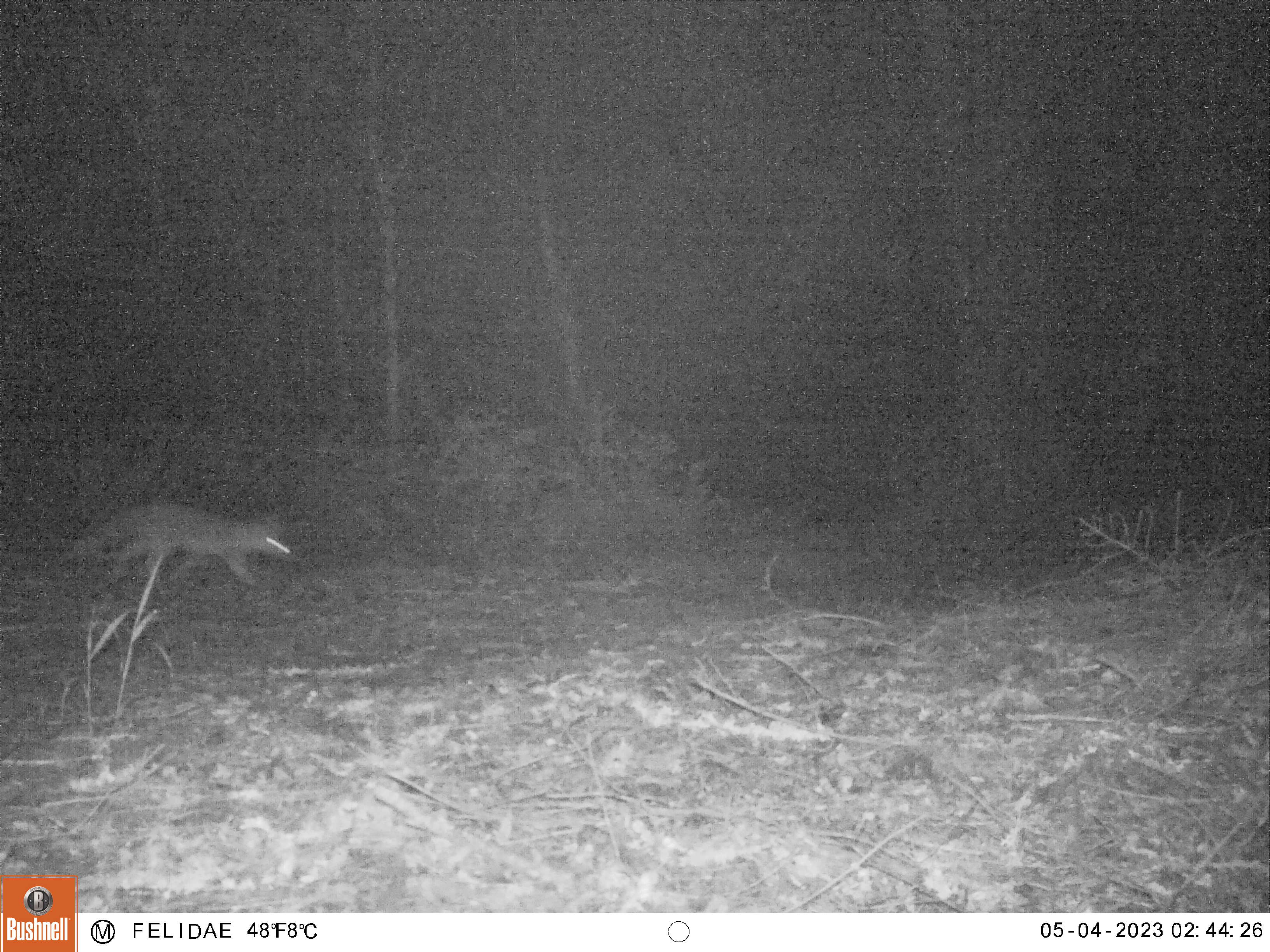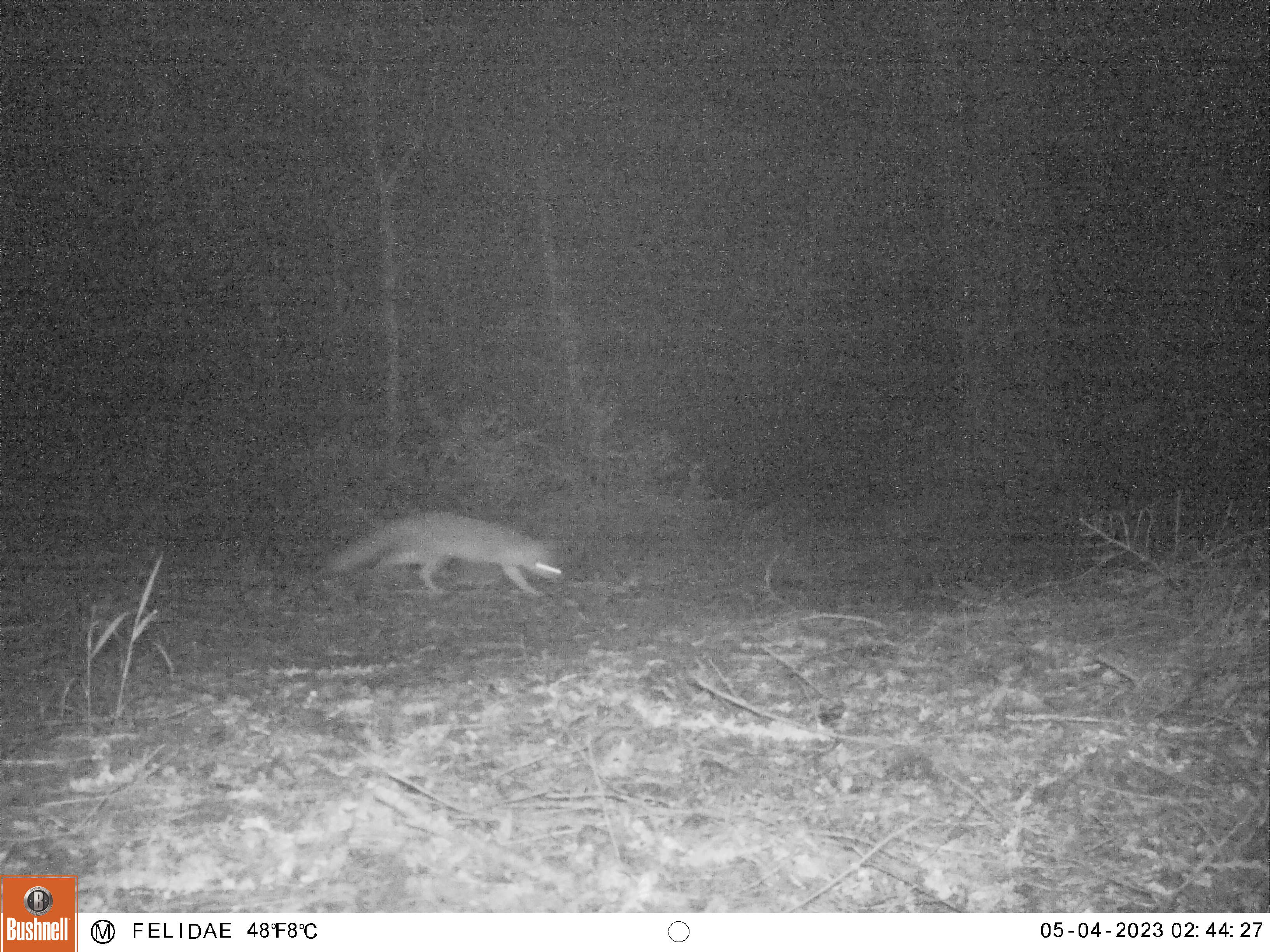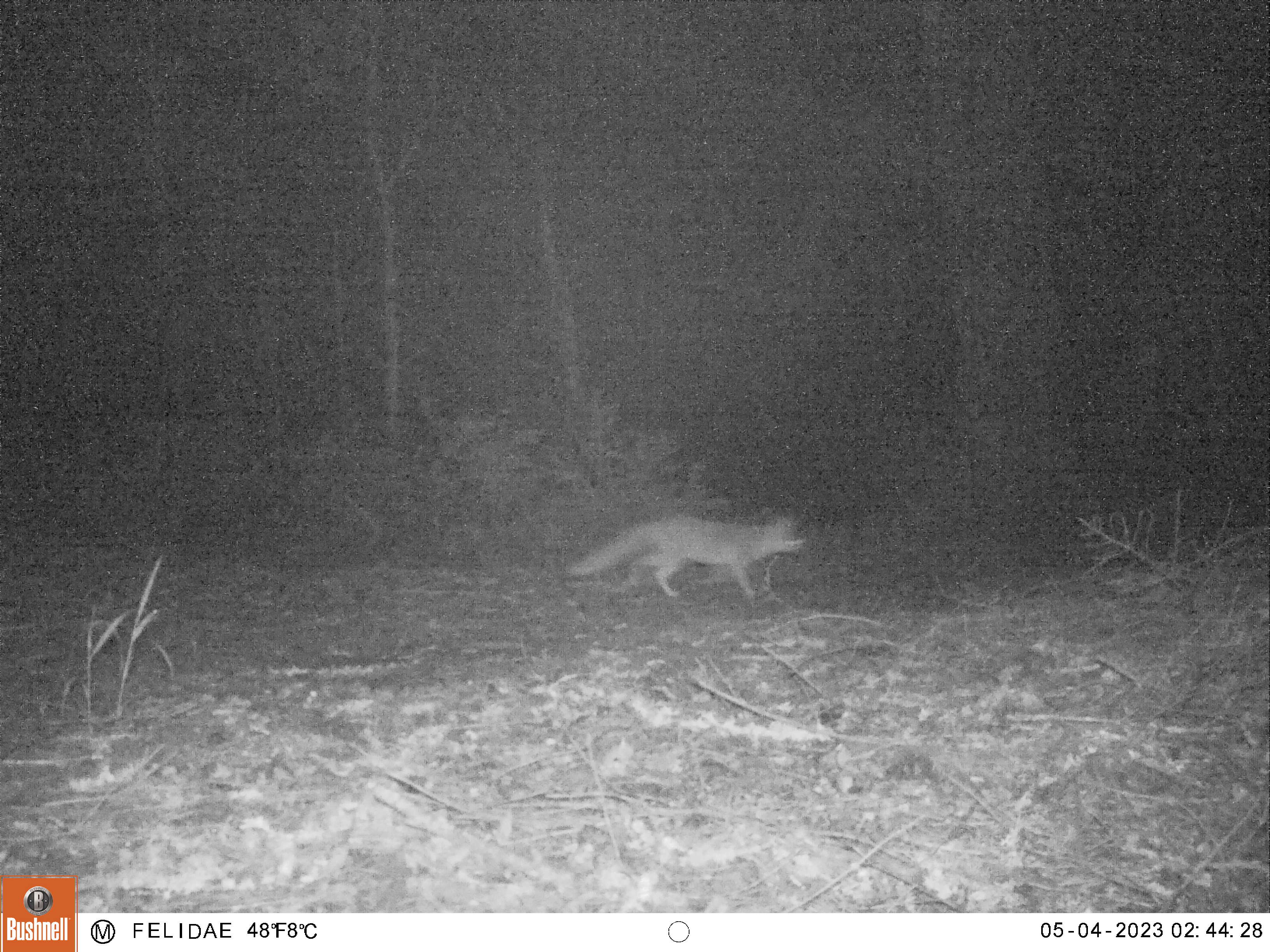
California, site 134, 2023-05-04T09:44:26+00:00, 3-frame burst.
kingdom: Animalia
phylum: Chordata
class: Mammalia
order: Carnivora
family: Canidae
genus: Urocyon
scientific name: Urocyon cinereoargenteus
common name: gray fox